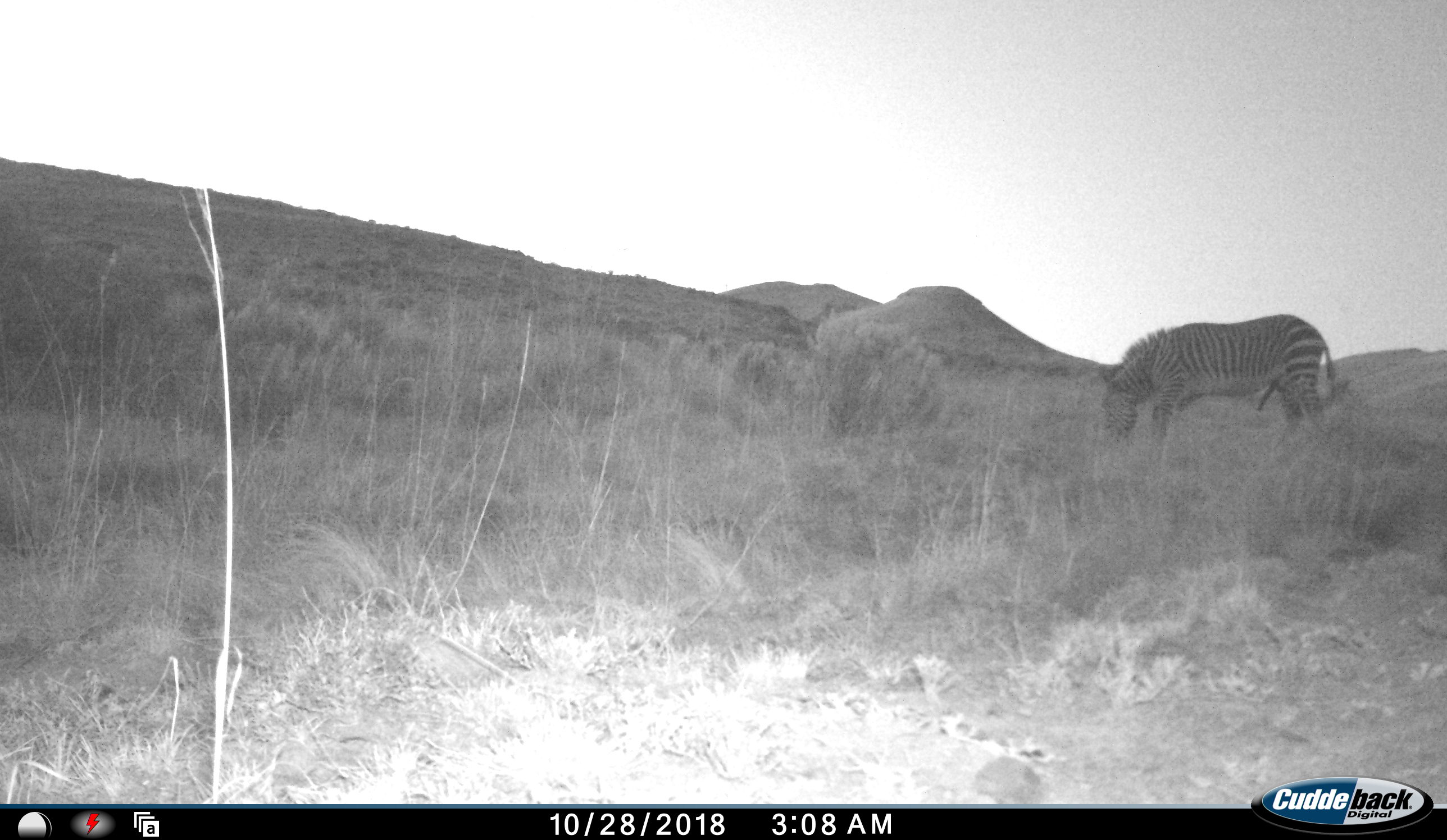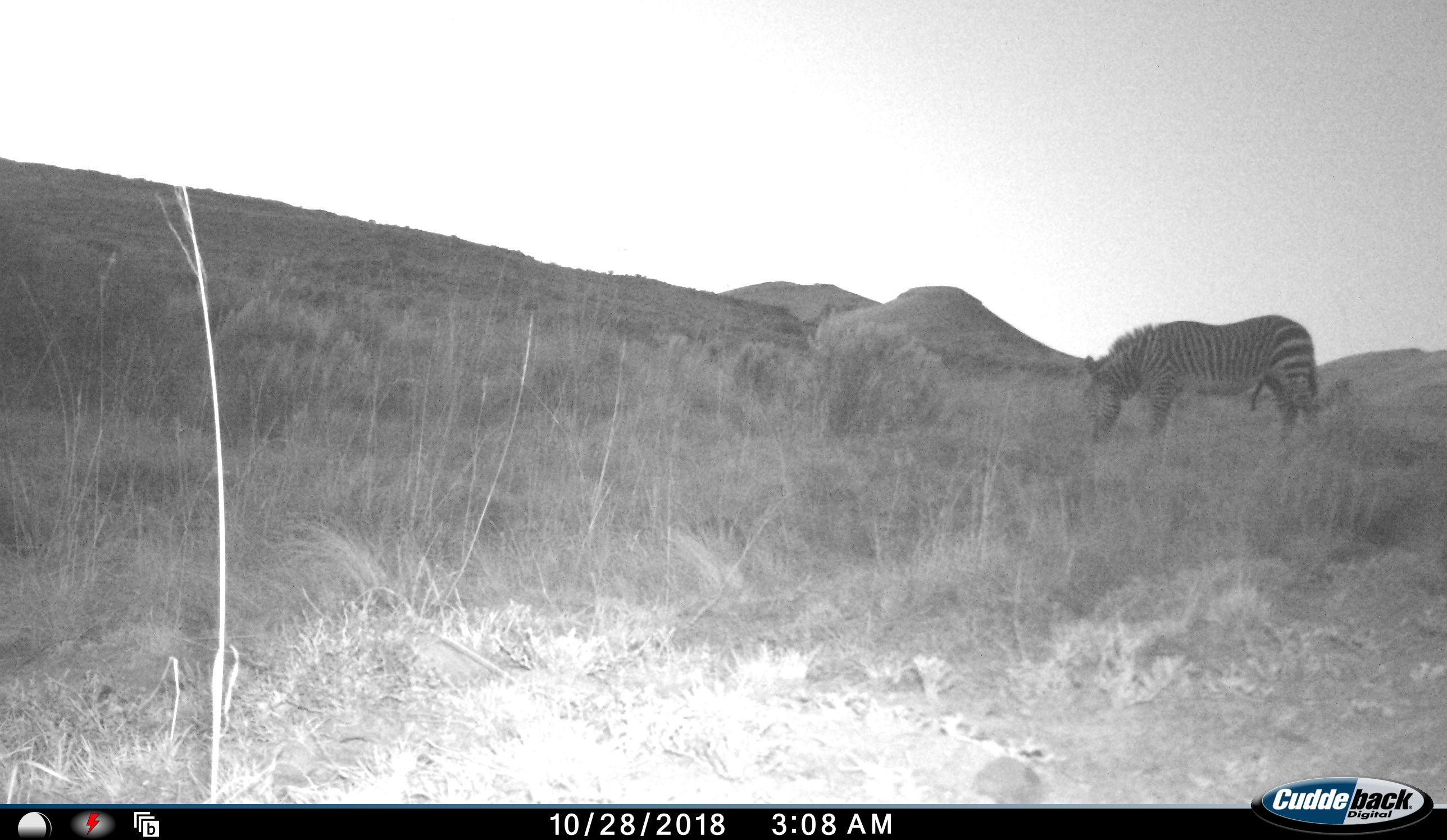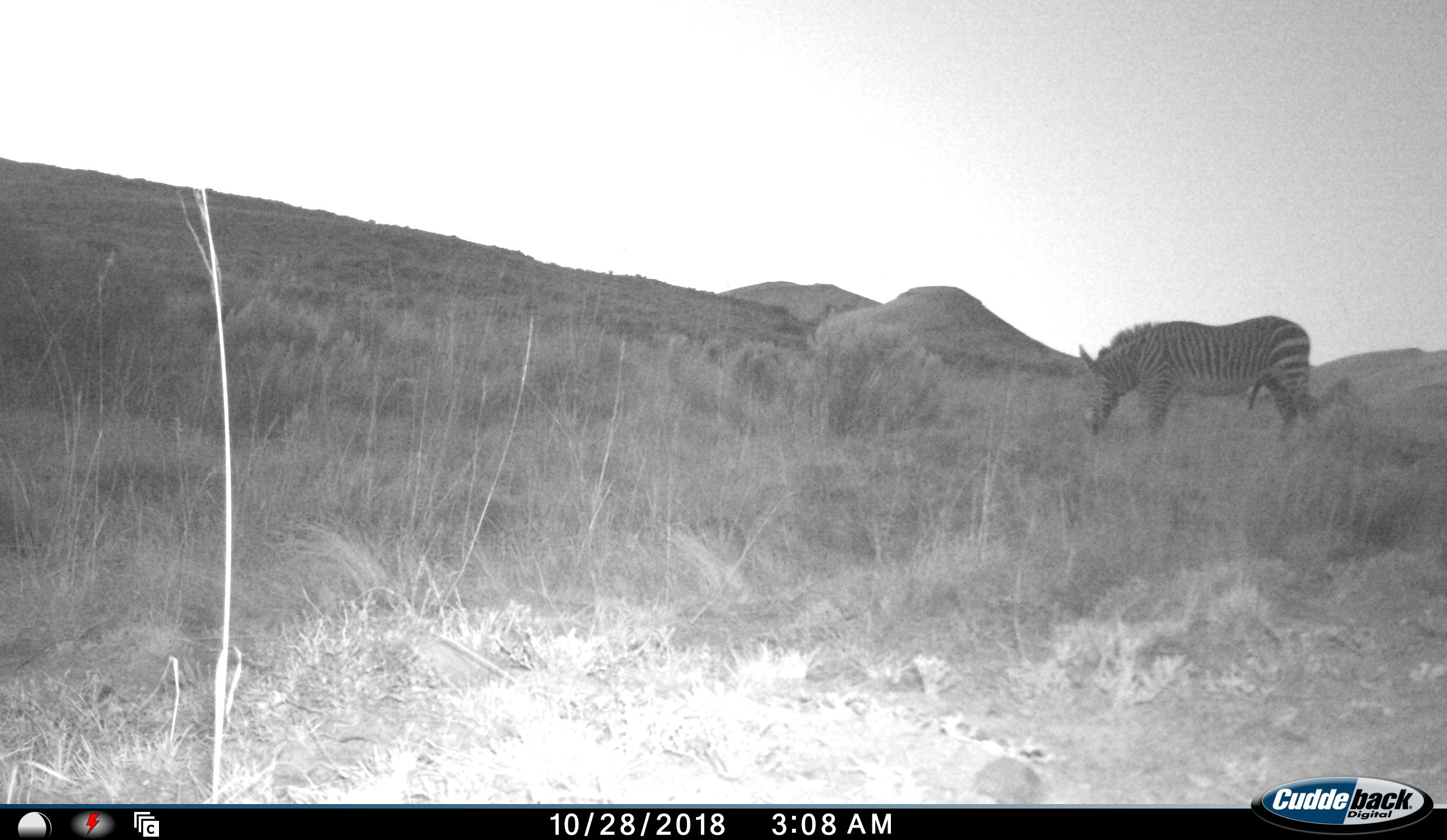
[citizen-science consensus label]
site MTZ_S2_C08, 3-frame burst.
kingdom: Animalia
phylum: Chordata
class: Mammalia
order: Perissodactyla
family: Equidae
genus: Equus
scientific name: Equus zebra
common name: mountain zebra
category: zebramountain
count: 1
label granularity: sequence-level